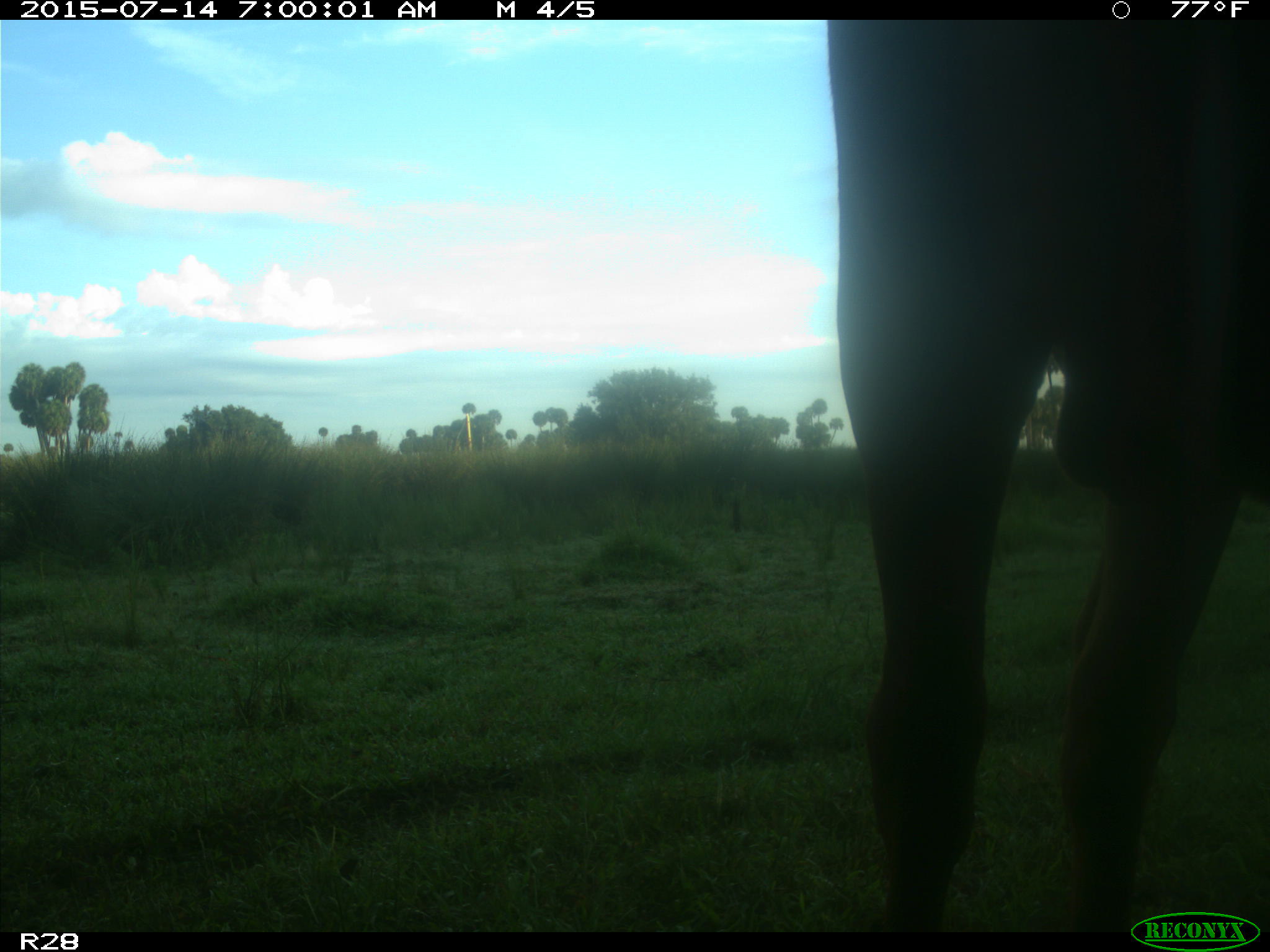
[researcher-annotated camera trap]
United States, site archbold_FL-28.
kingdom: Animalia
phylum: Chordata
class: Mammalia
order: Artiodactyla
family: Bovidae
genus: Bos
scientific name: Bos taurus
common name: domestic cow